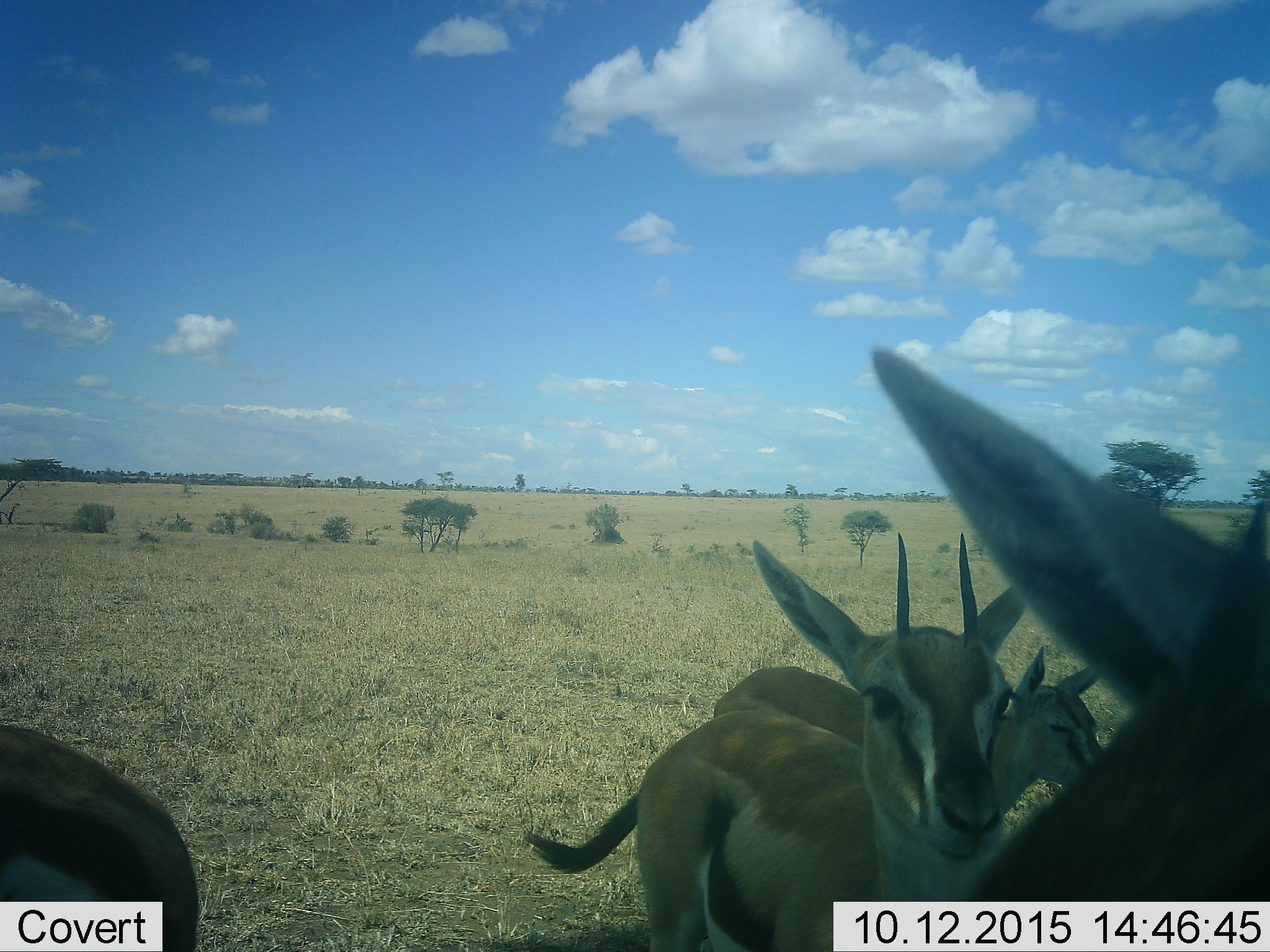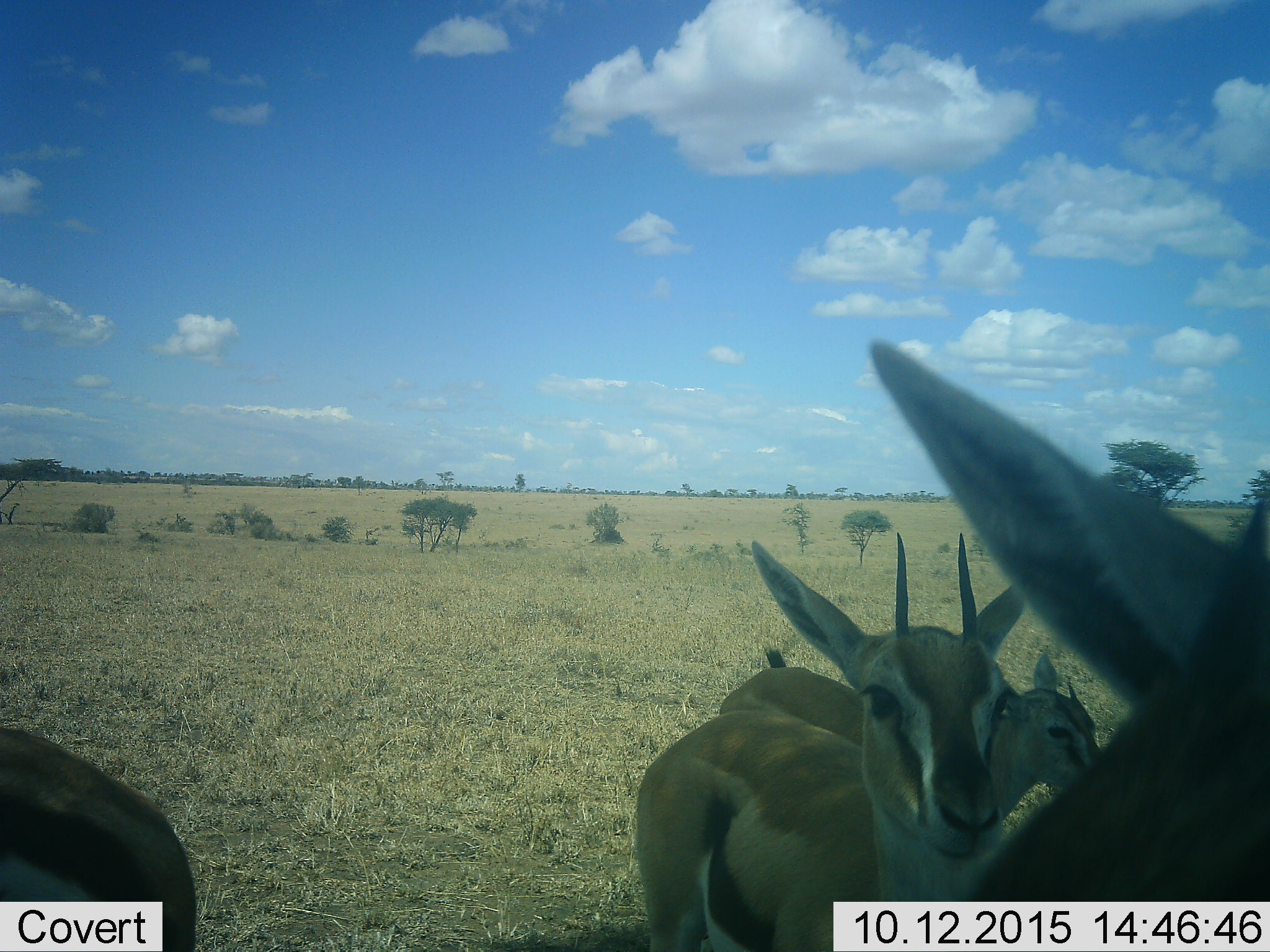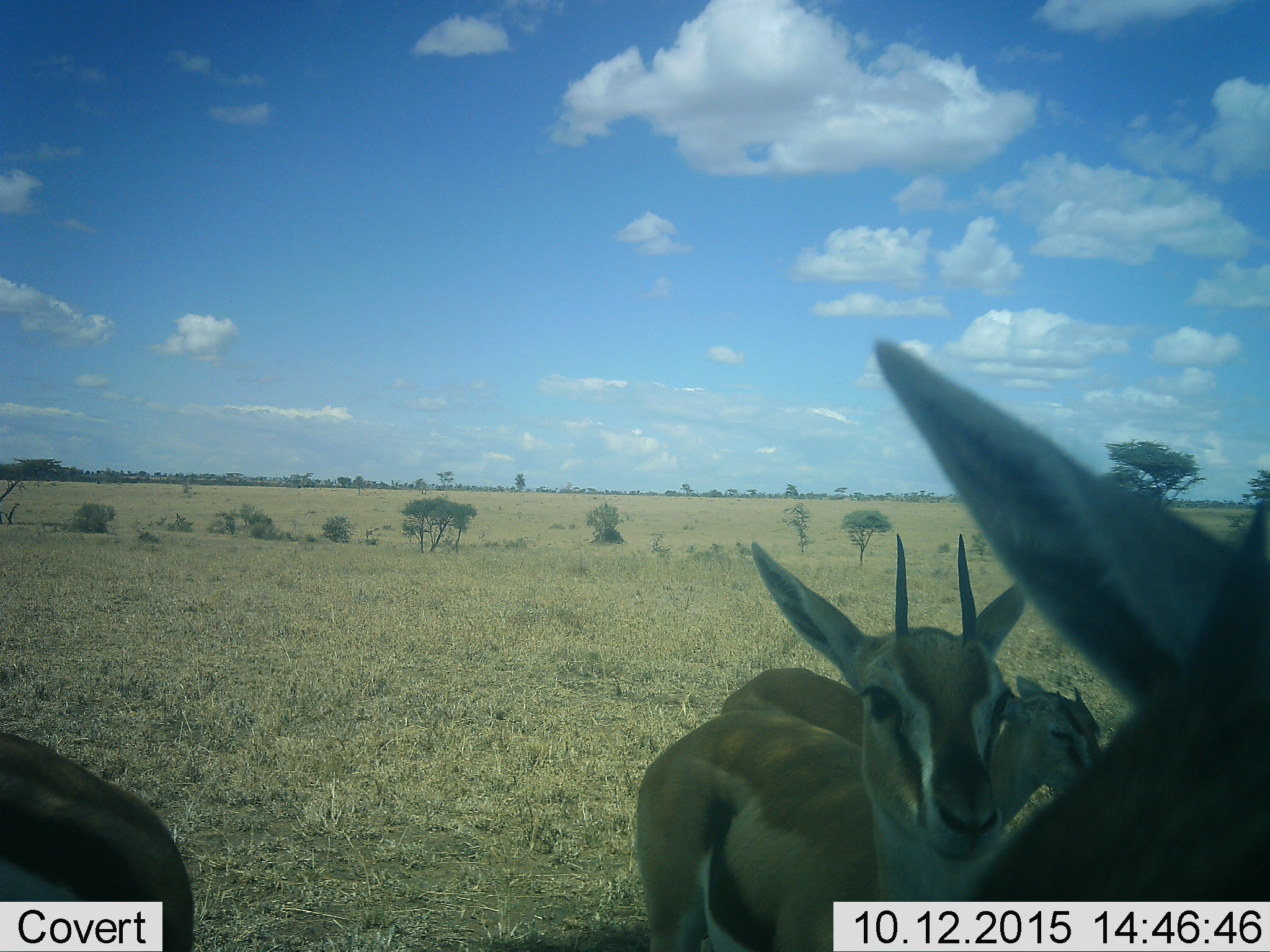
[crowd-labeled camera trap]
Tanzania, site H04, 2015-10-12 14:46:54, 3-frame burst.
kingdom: Animalia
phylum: Chordata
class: Mammalia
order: Artiodactyla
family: Bovidae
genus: Eudorcas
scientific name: Eudorcas thomsonii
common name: thomson's gazelle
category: gazellethomsons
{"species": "gazellethomsons (thomson's gazelle) (Eudorcas thomsonii)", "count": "4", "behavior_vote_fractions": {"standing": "90%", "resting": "0%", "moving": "10%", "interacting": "10%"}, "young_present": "10%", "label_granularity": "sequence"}